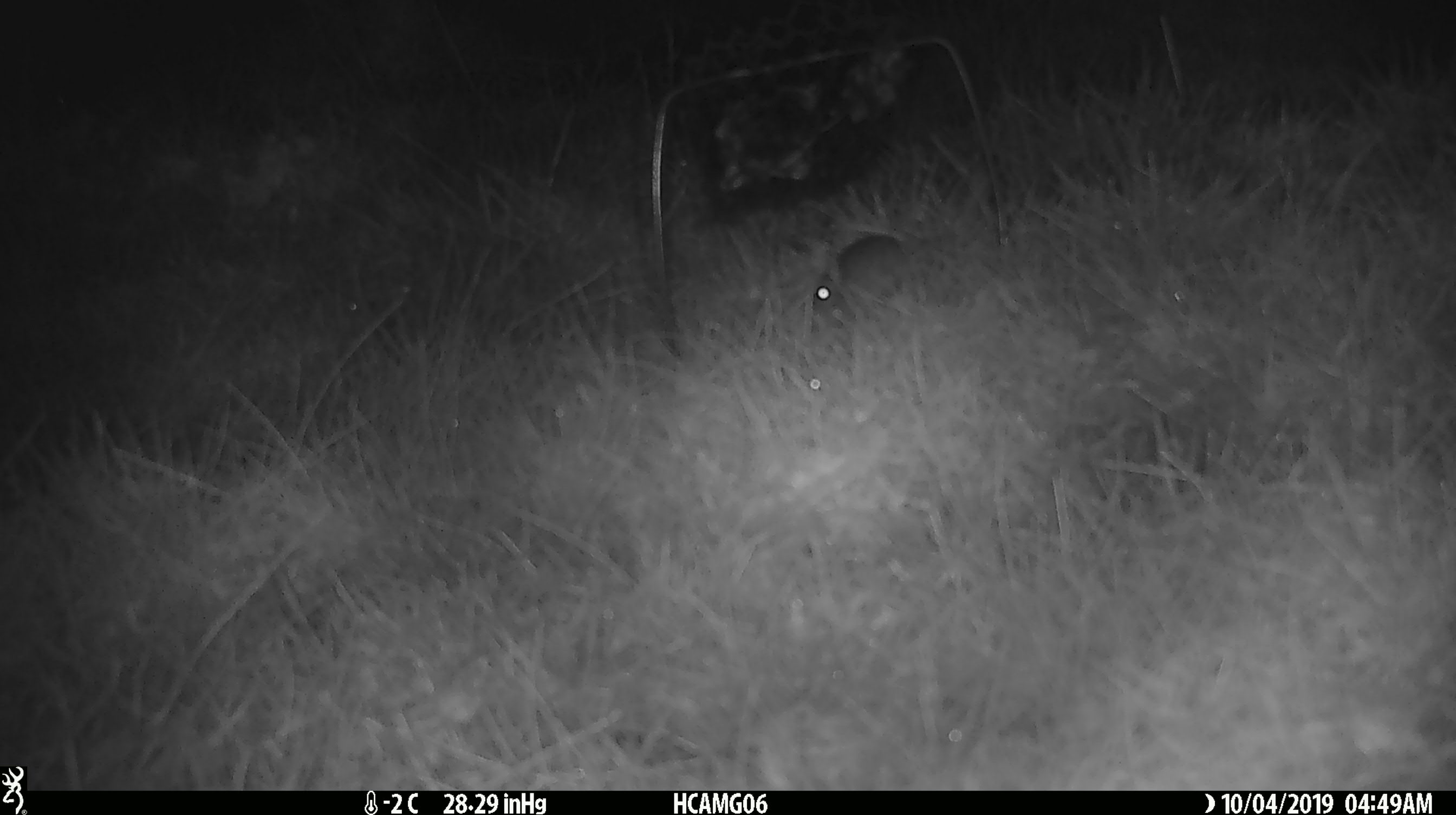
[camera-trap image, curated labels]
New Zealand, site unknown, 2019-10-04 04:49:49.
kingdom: Animalia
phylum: Chordata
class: Mammalia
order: Rodentia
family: Muridae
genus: Mus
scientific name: Mus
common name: mouse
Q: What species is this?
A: Mouse (Mus).